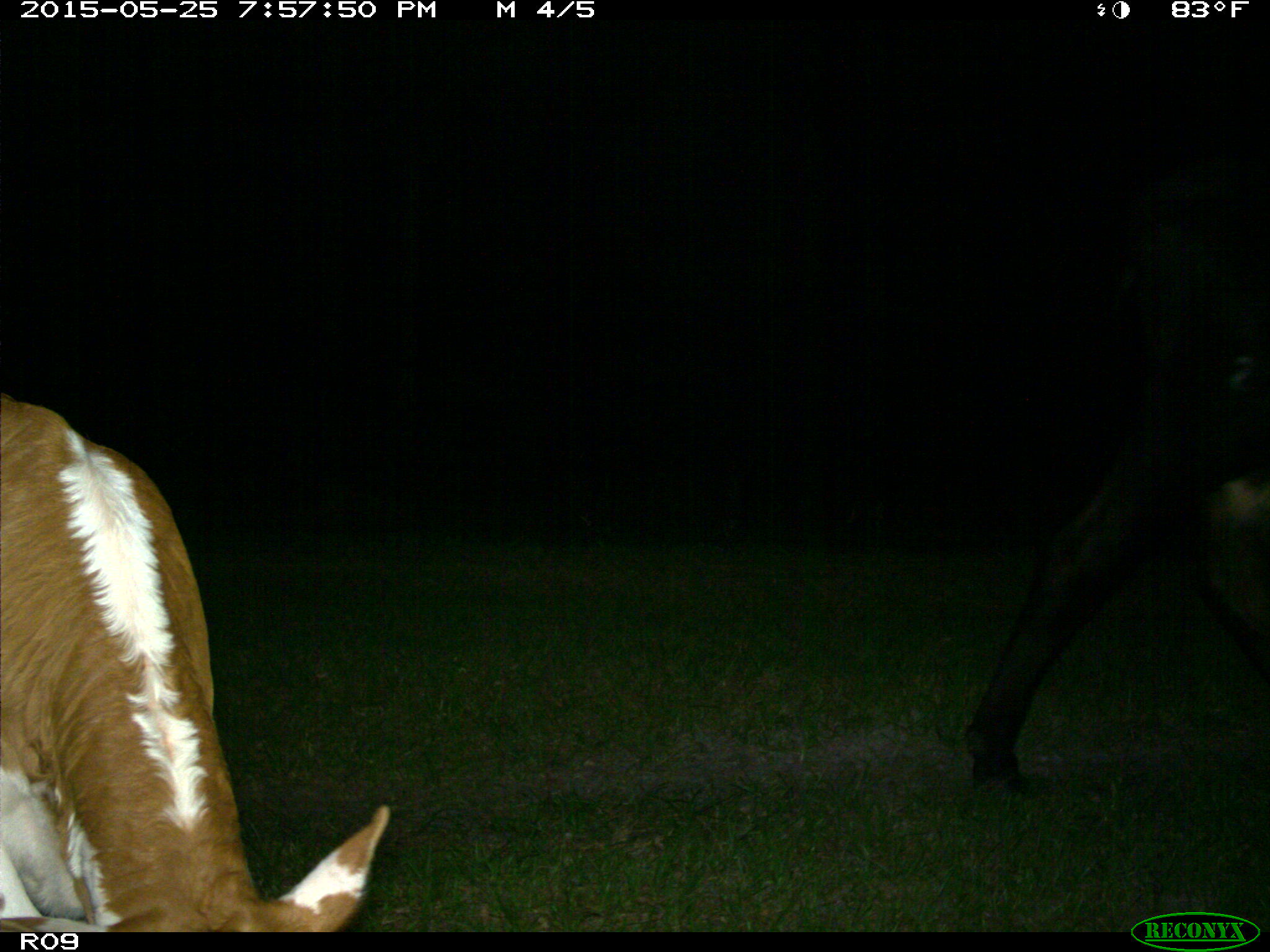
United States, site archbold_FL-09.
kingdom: Animalia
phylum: Chordata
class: Mammalia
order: Artiodactyla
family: Bovidae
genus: Bos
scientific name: Bos taurus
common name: domestic cow